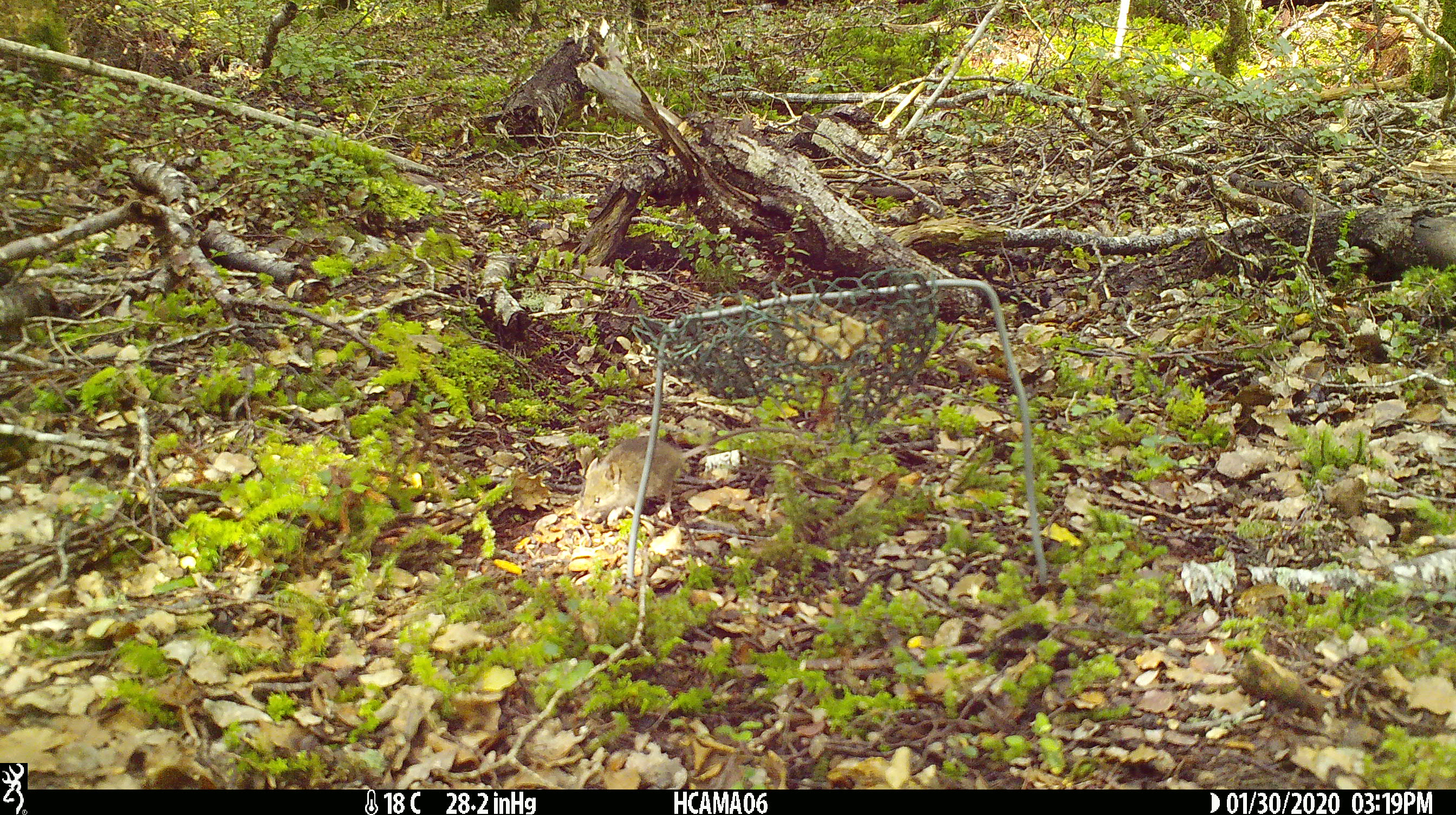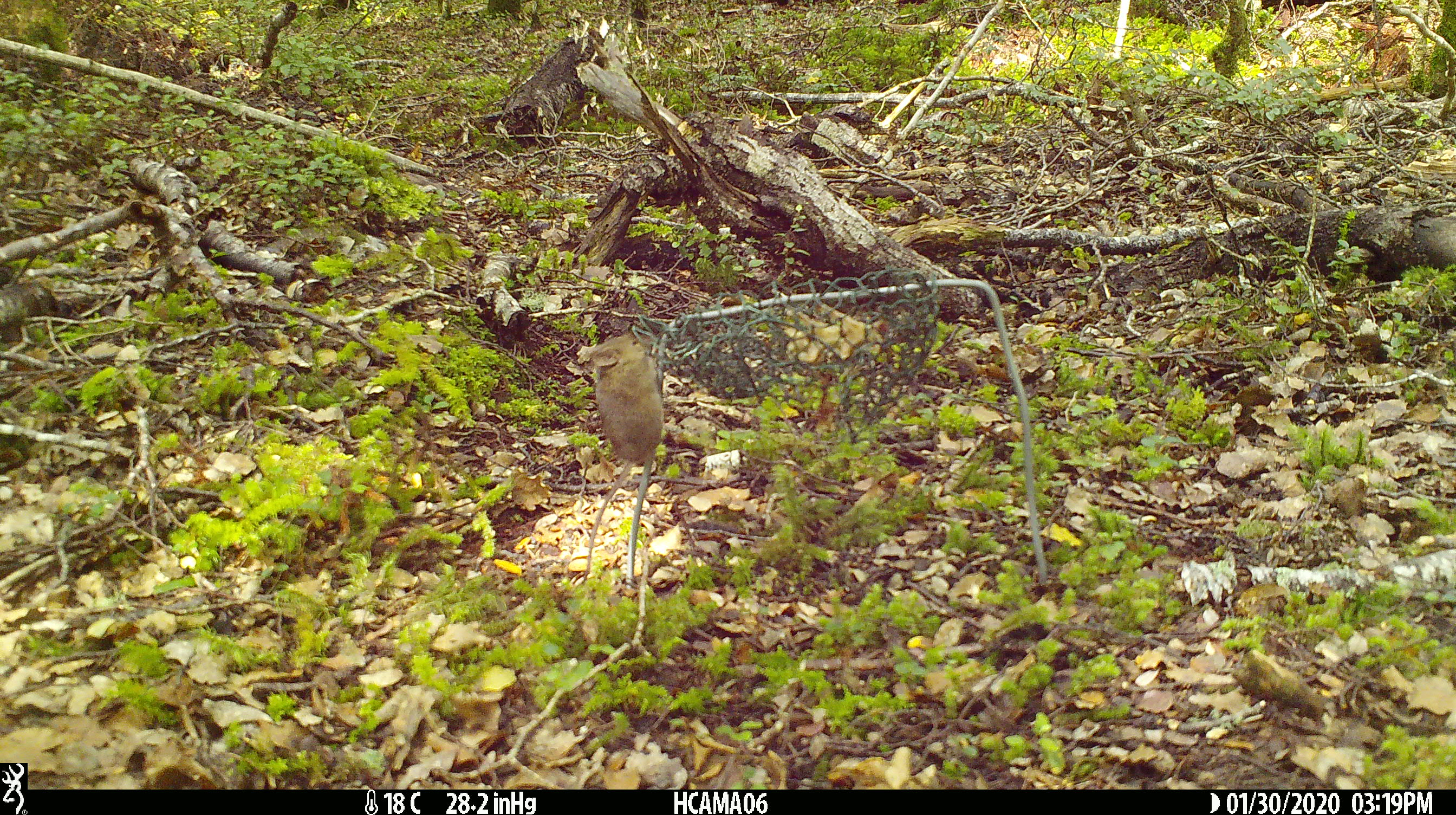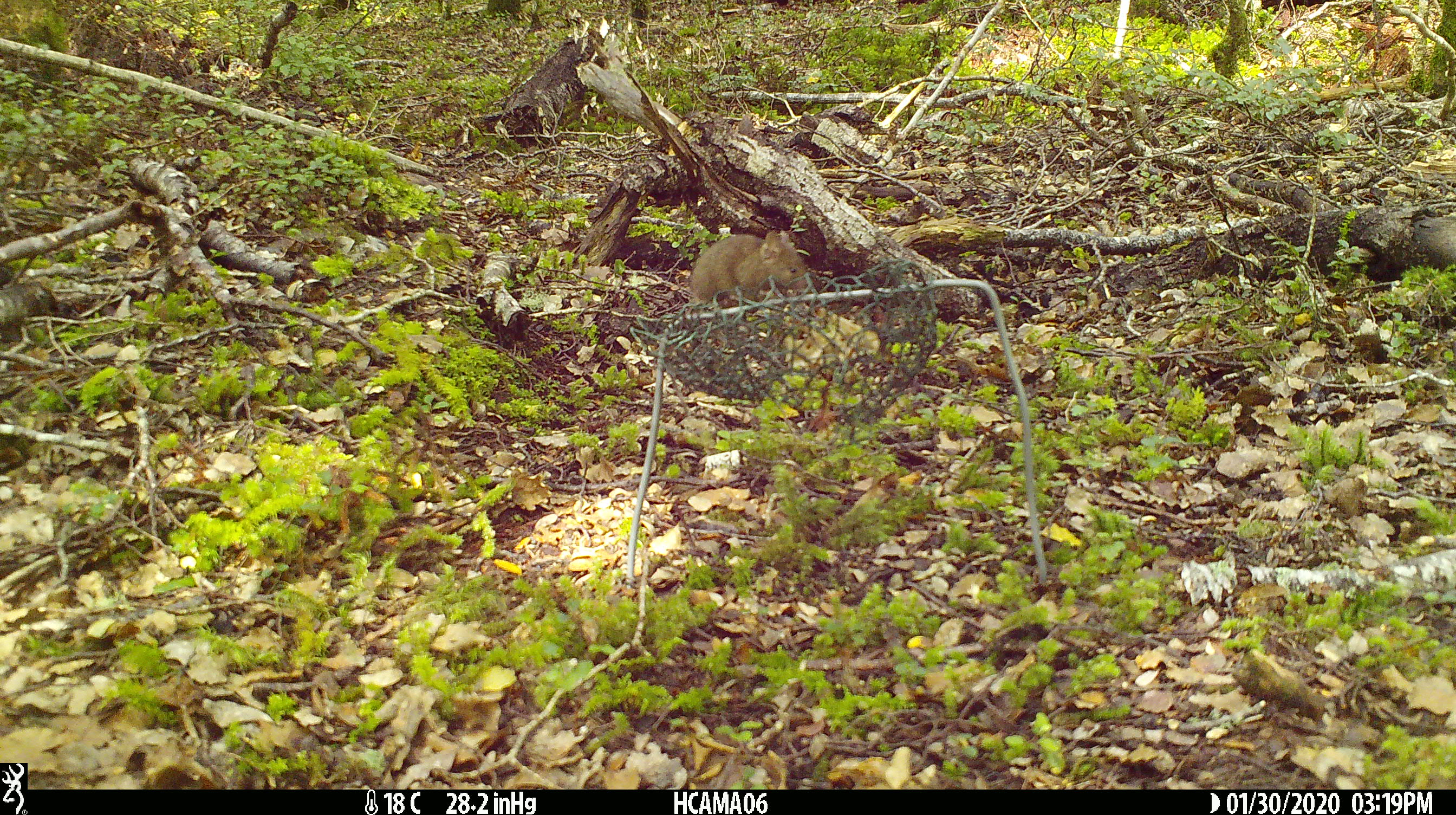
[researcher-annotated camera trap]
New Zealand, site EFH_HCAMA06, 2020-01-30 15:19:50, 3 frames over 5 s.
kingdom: Animalia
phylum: Chordata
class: Mammalia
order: Rodentia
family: Muridae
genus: Mus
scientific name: Mus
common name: mouse